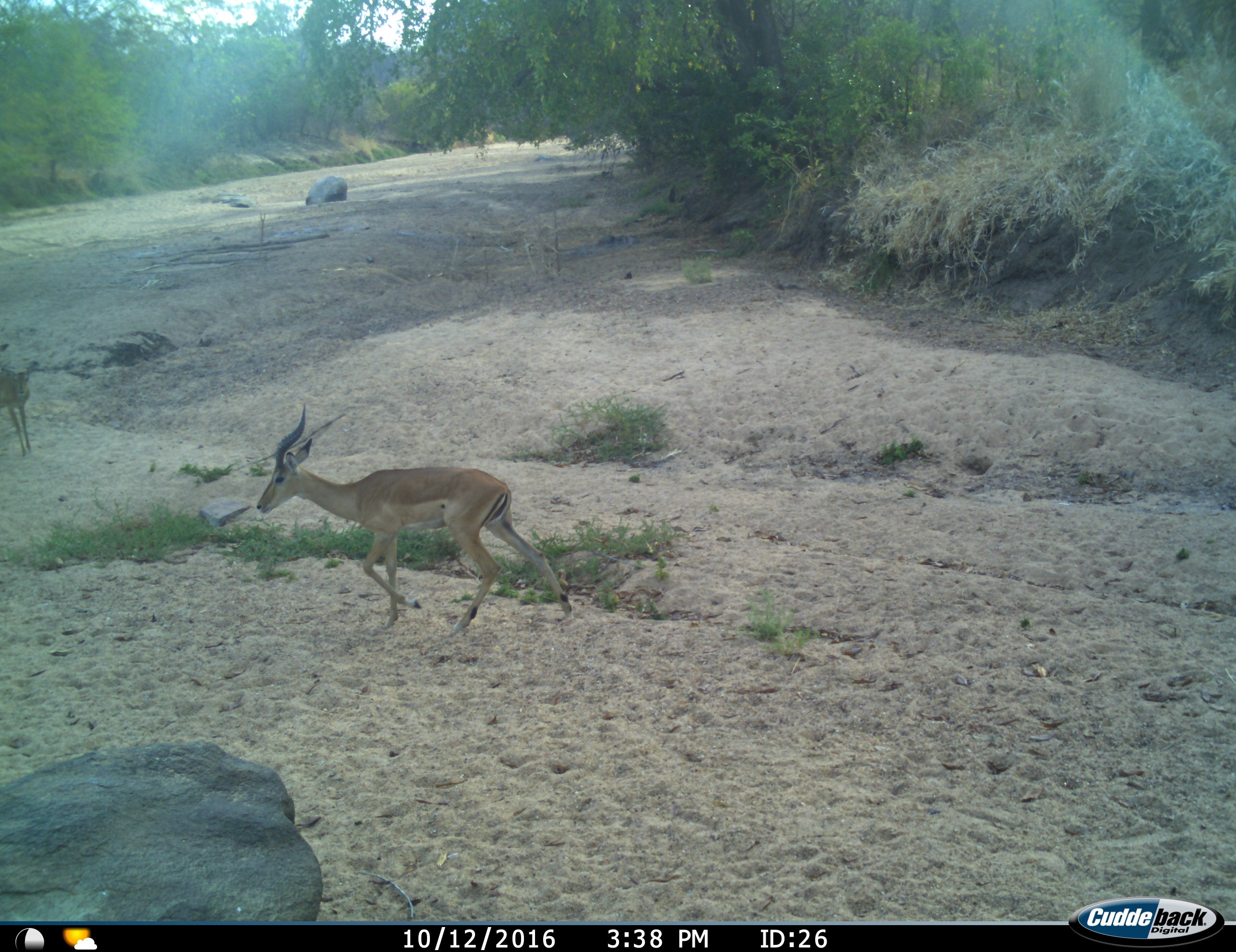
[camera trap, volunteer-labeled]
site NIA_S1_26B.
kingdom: Animalia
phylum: Chordata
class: Mammalia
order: Artiodactyla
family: Bovidae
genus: Aepyceros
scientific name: Aepyceros melampus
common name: impala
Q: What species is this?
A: Impala (Aepyceros melampus).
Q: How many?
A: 2.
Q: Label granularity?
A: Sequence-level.